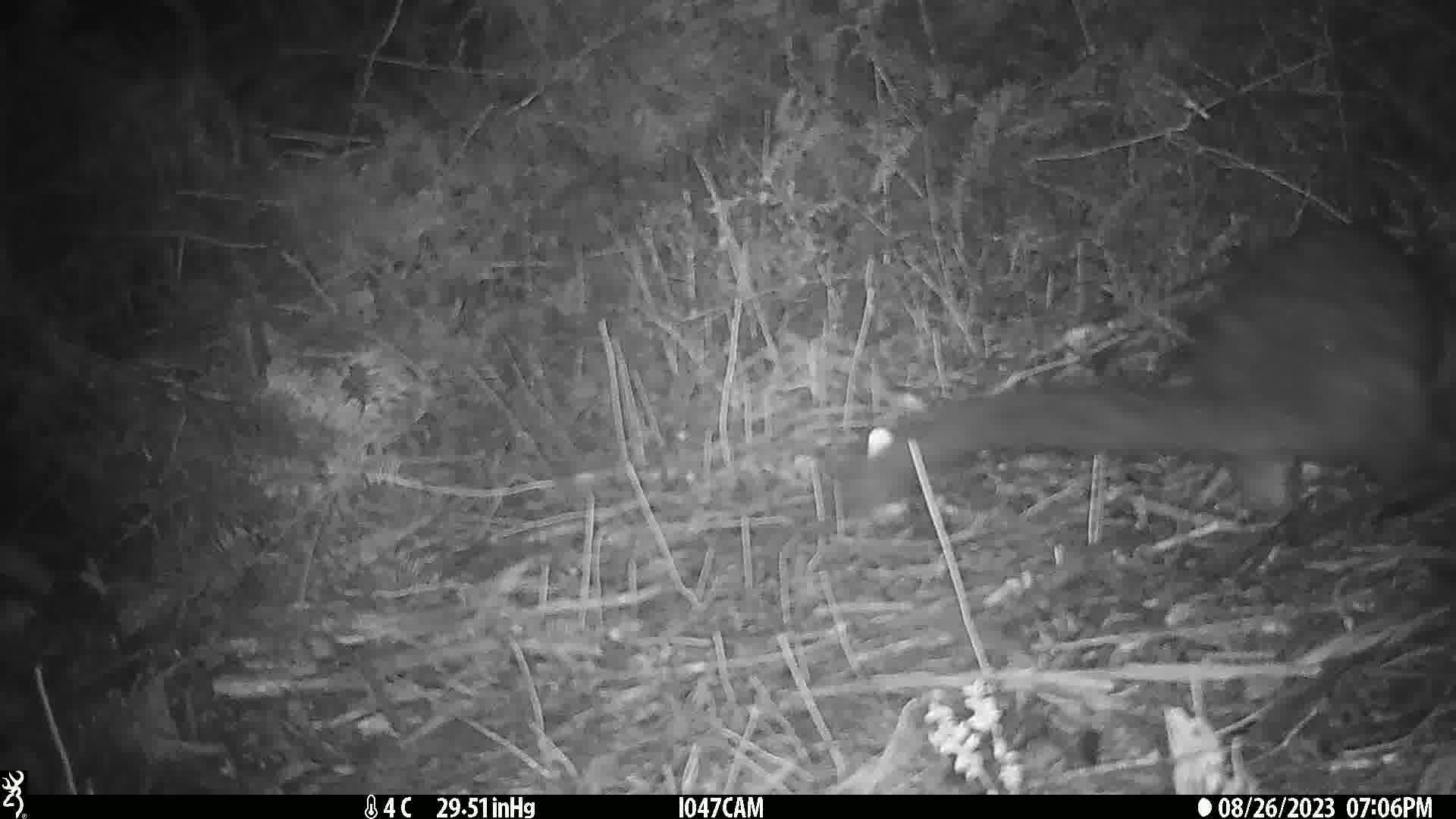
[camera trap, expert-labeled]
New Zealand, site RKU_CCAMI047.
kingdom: Animalia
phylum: Chordata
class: Mammalia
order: Diprotodontia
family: Phalangeridae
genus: Trichosurus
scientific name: Trichosurus vulpecula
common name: common brushtail possum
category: possum